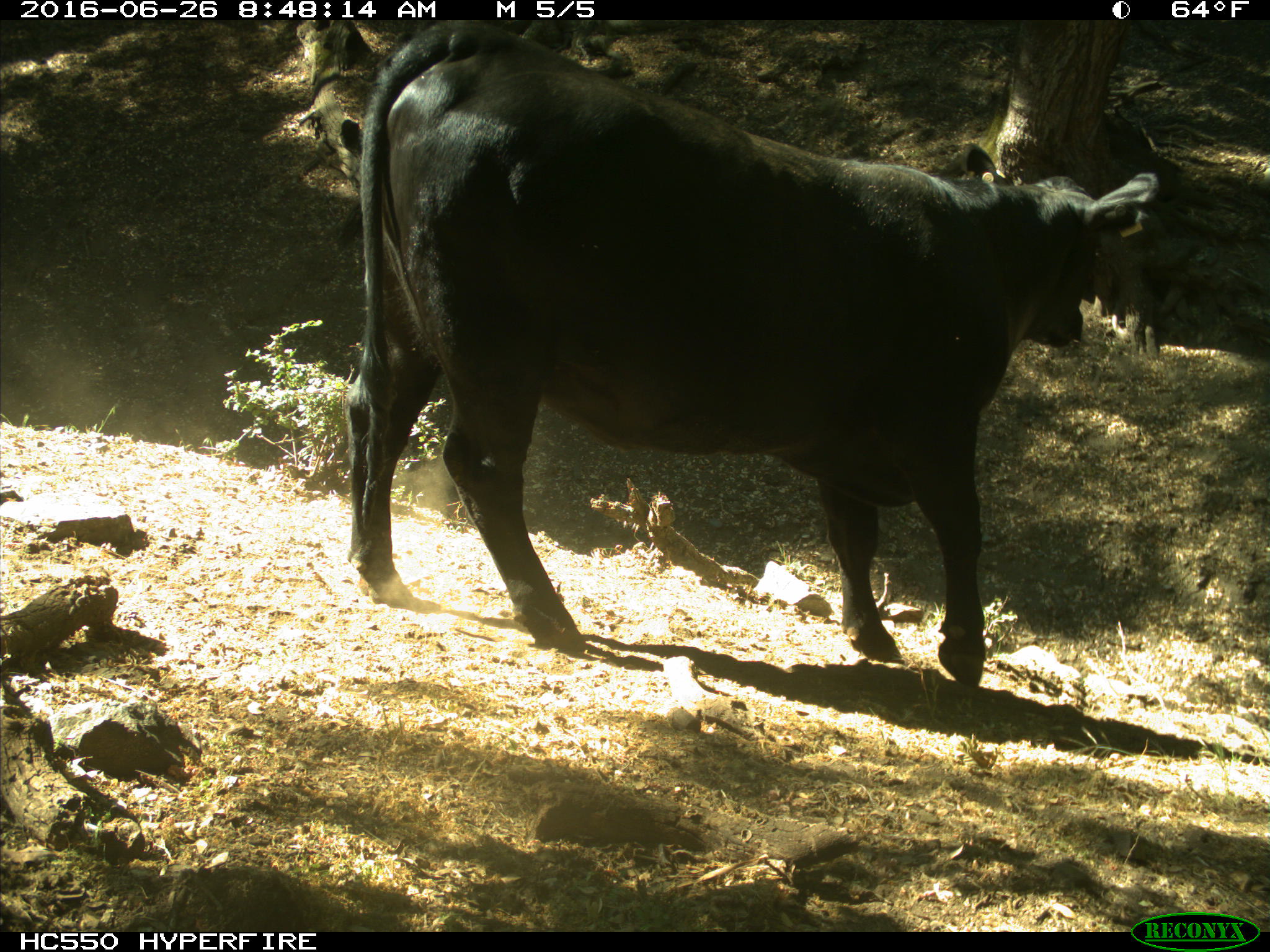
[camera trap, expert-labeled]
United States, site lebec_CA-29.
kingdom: Animalia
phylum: Chordata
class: Mammalia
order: Artiodactyla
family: Bovidae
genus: Bos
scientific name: Bos taurus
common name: domestic cow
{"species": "Bos taurus (domestic cow)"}